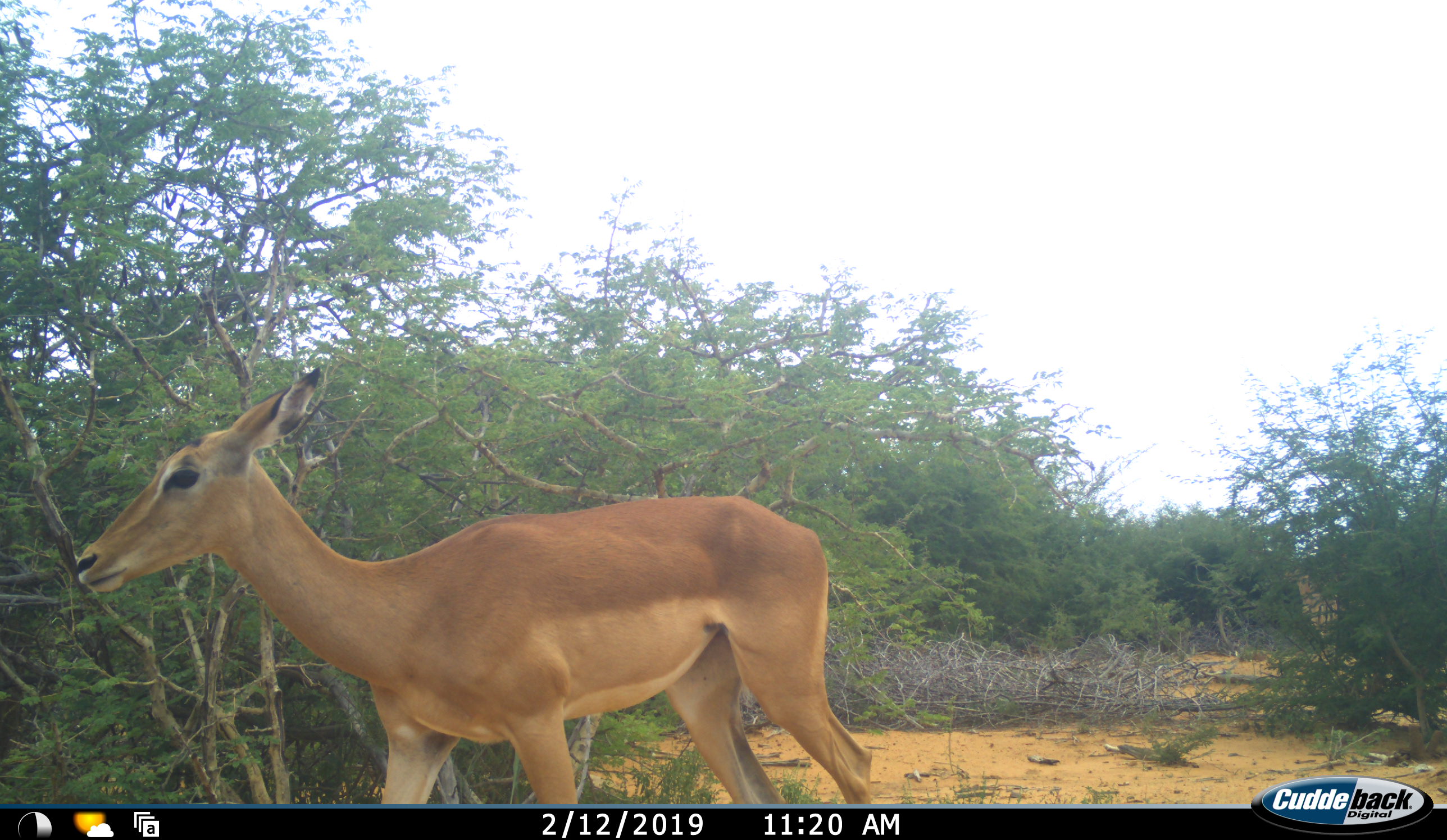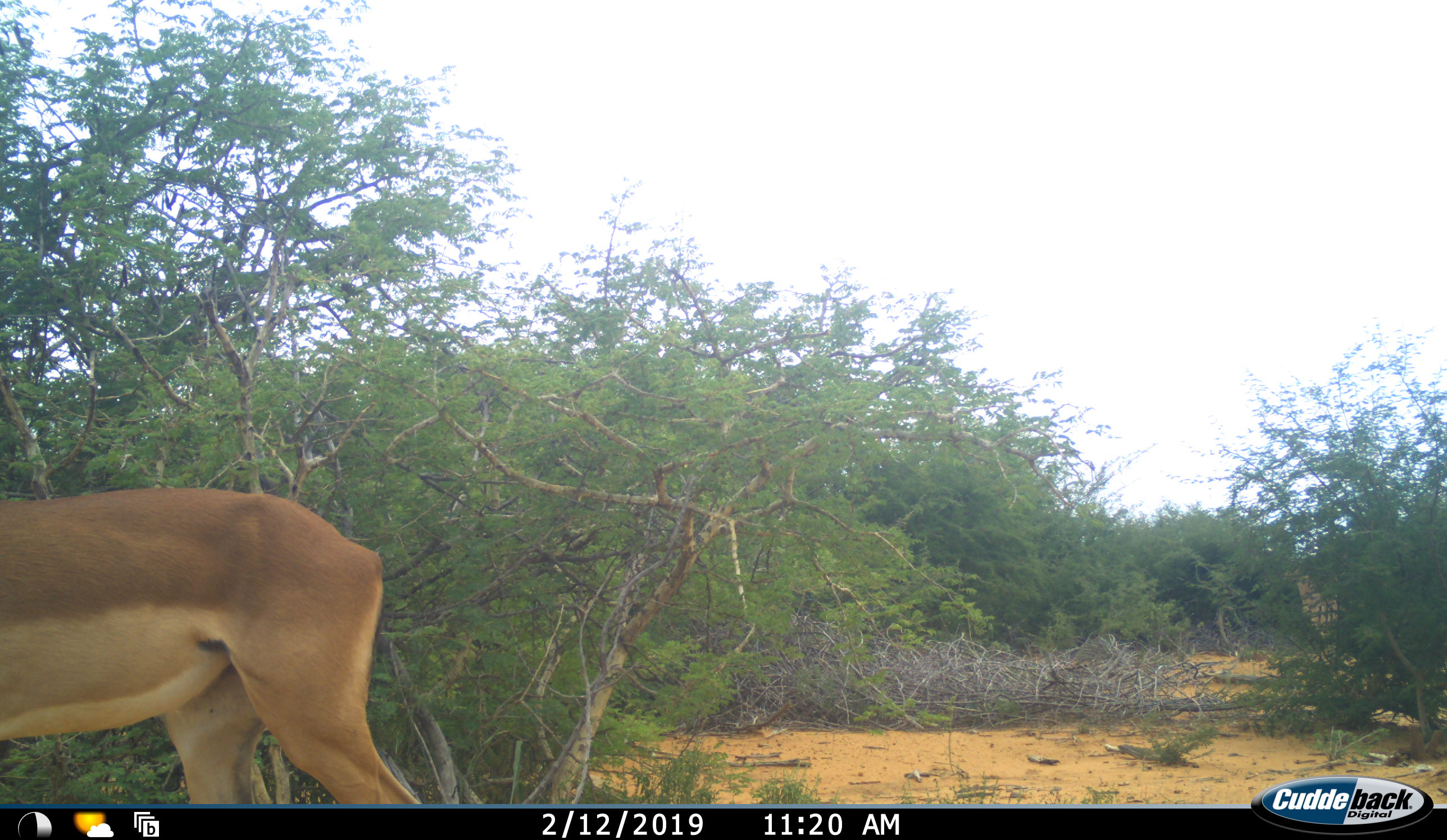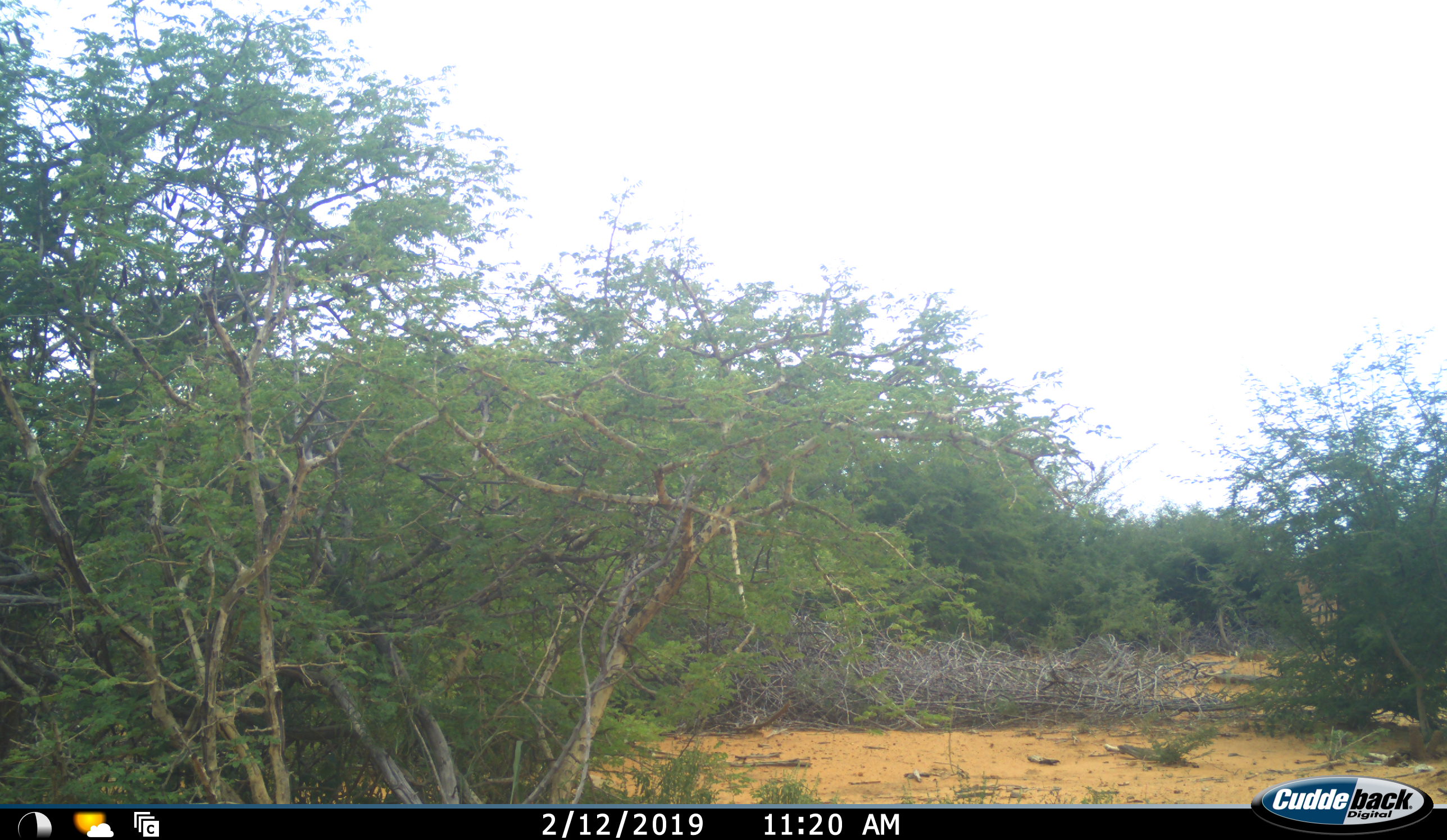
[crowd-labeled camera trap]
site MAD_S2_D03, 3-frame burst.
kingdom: Animalia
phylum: Chordata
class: Mammalia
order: Artiodactyla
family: Bovidae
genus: Aepyceros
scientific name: Aepyceros melampus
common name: impala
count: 1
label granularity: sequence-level